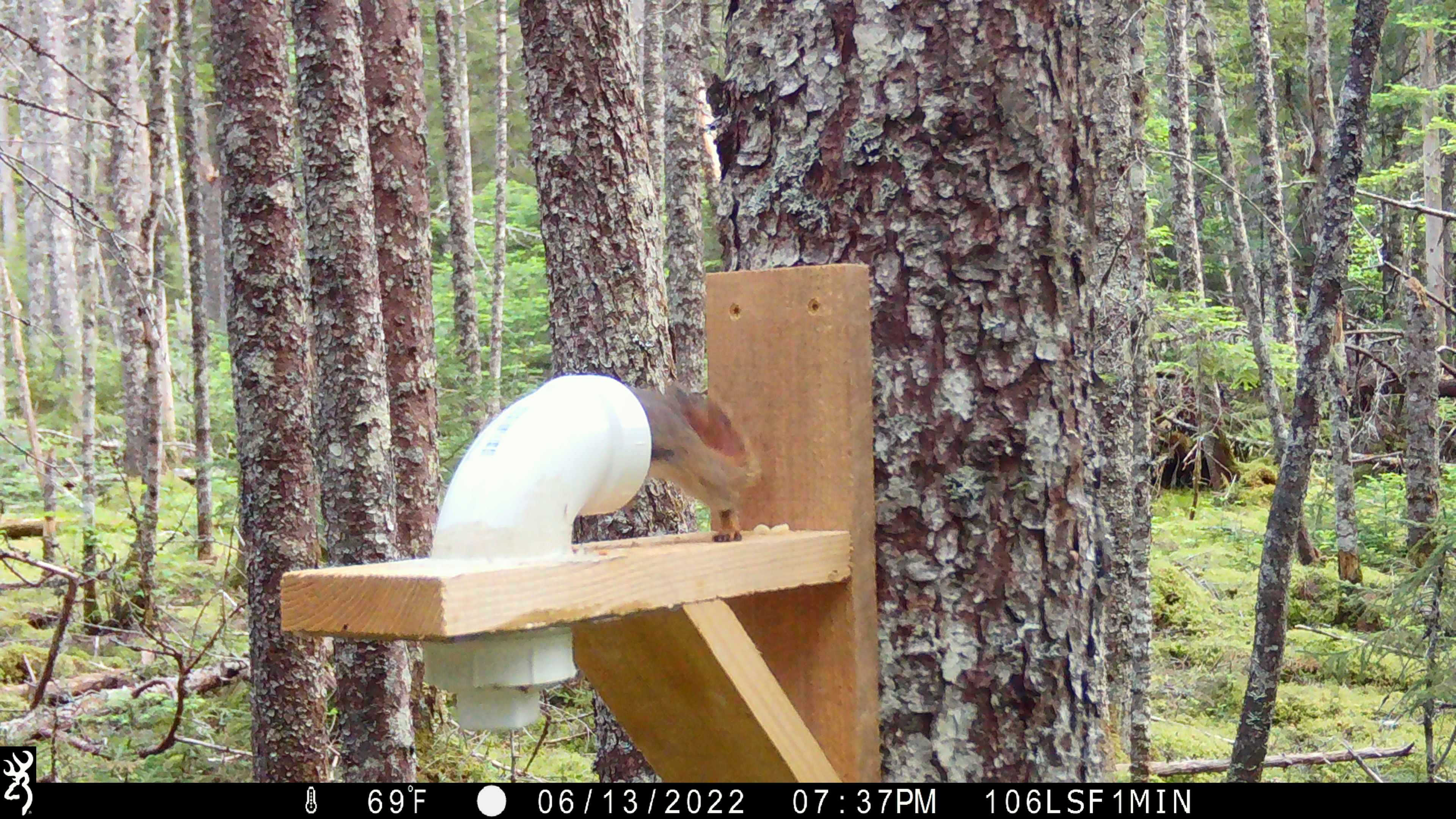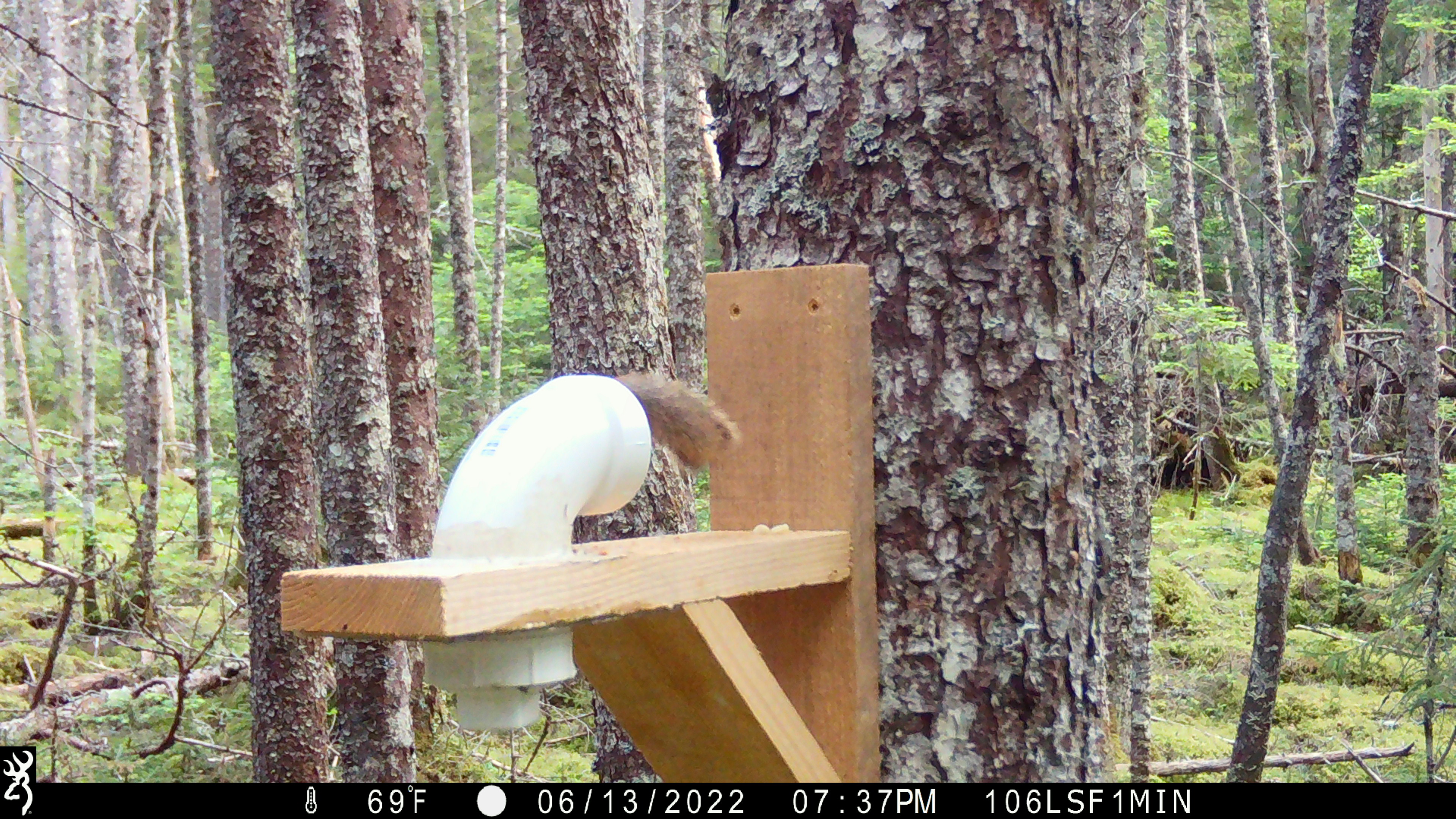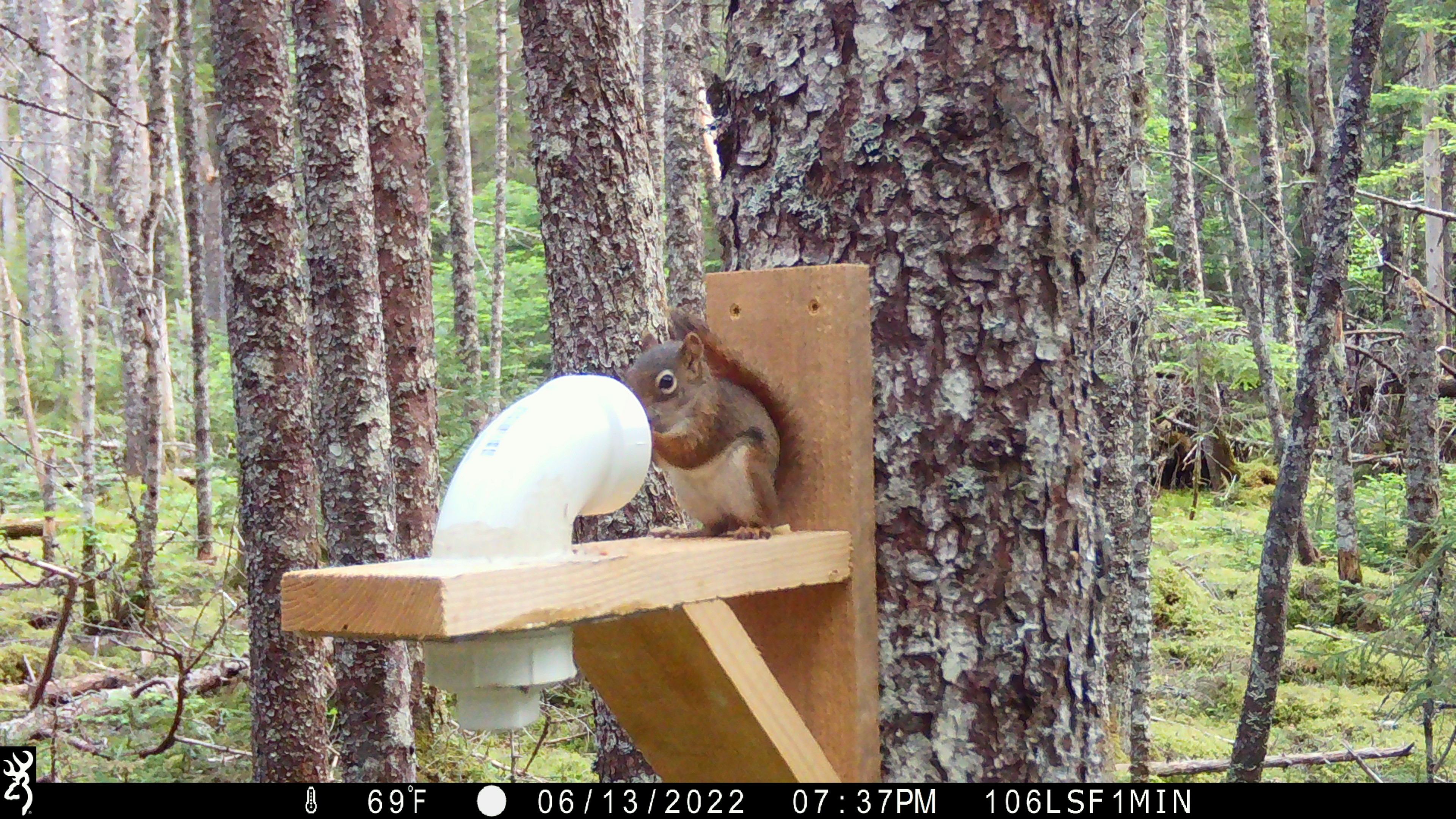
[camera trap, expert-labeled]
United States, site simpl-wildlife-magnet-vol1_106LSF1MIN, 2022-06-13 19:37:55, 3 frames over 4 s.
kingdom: Animalia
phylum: Chordata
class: Mammalia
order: Rodentia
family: Sciuridae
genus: Tamiasciurus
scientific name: Tamiasciurus hudsonicus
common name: red squirrel